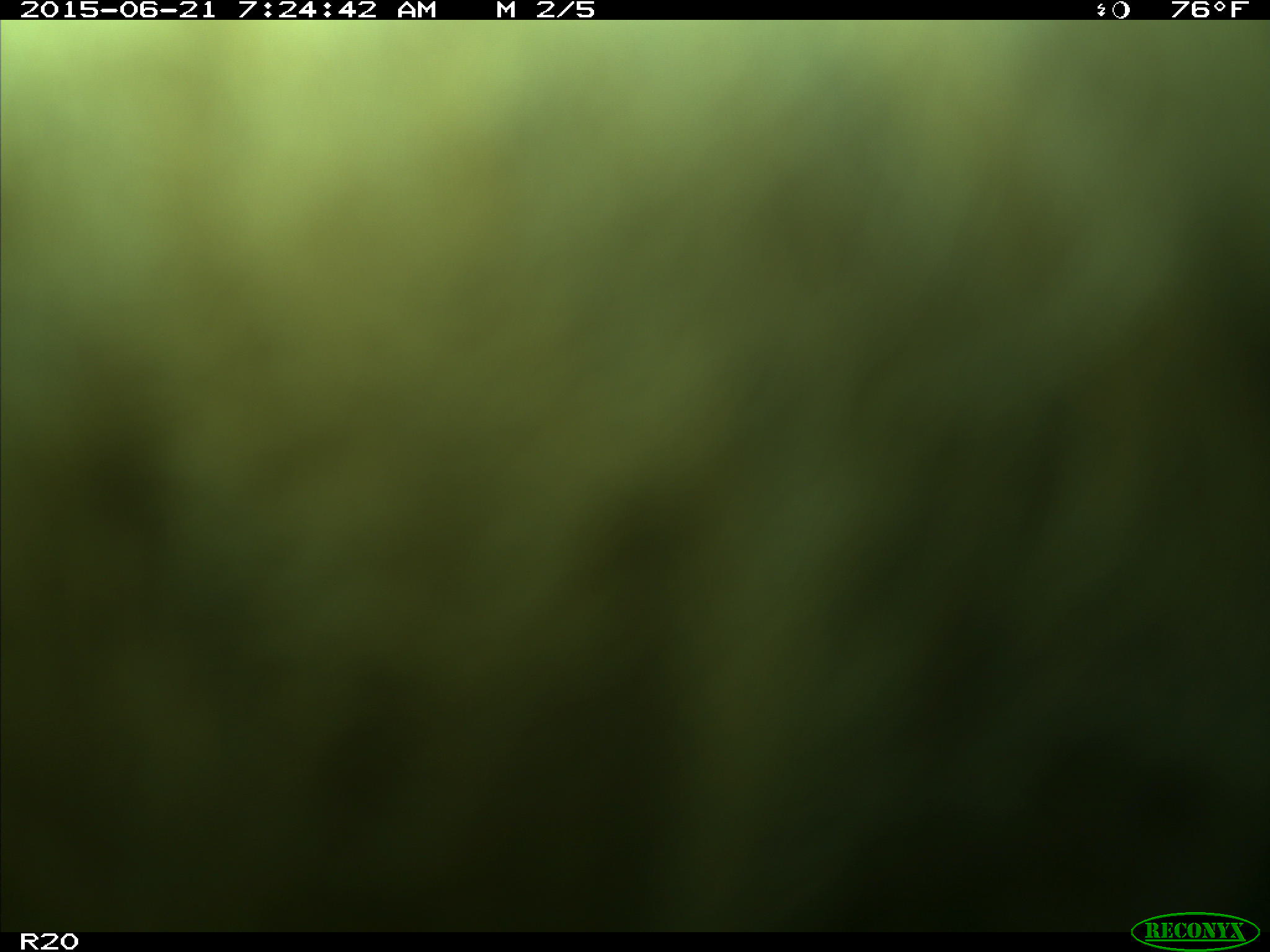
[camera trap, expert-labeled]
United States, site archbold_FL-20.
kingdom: Animalia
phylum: Chordata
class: Mammalia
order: Artiodactyla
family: Bovidae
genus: Bos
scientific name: Bos taurus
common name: domestic cow